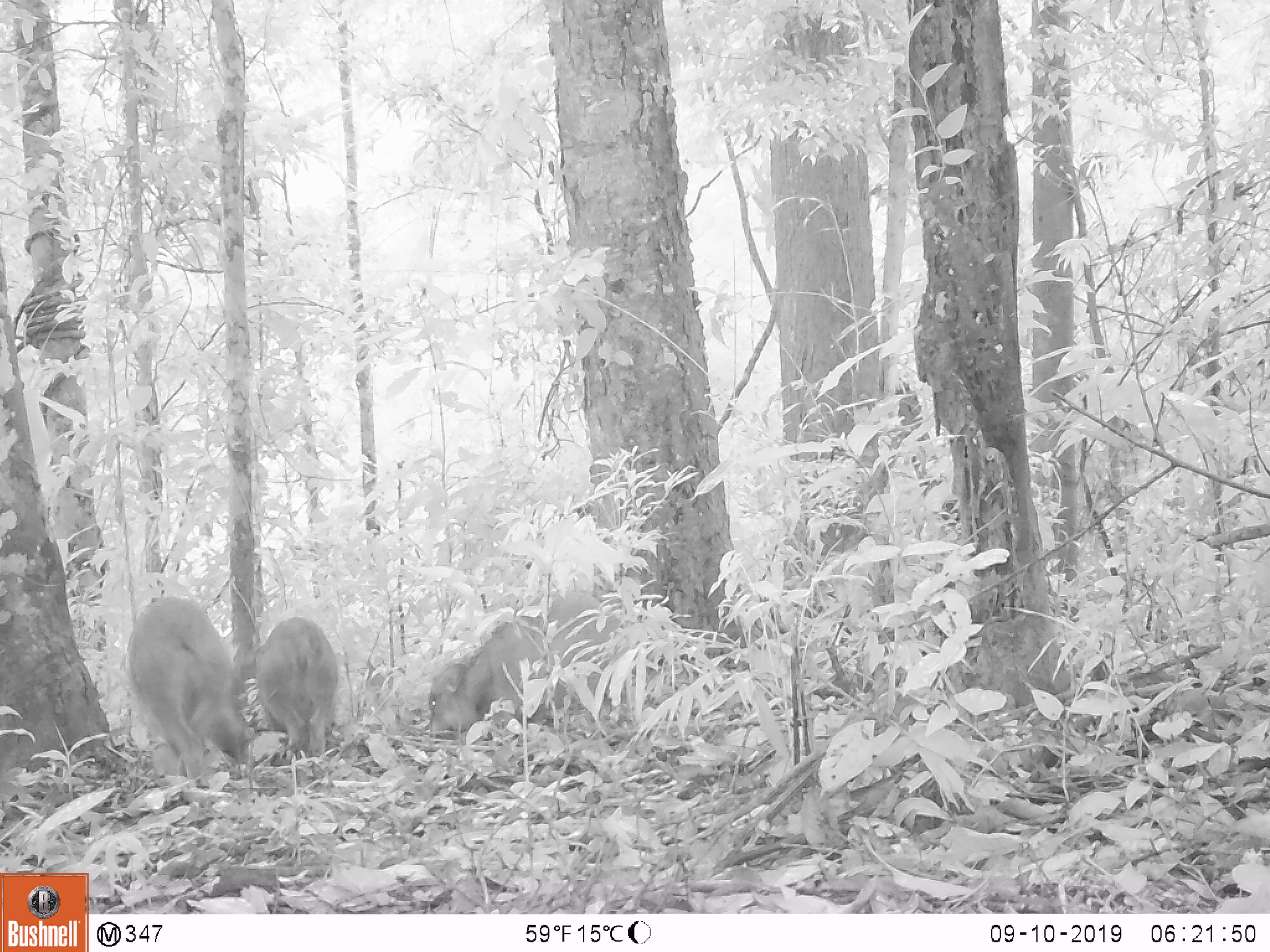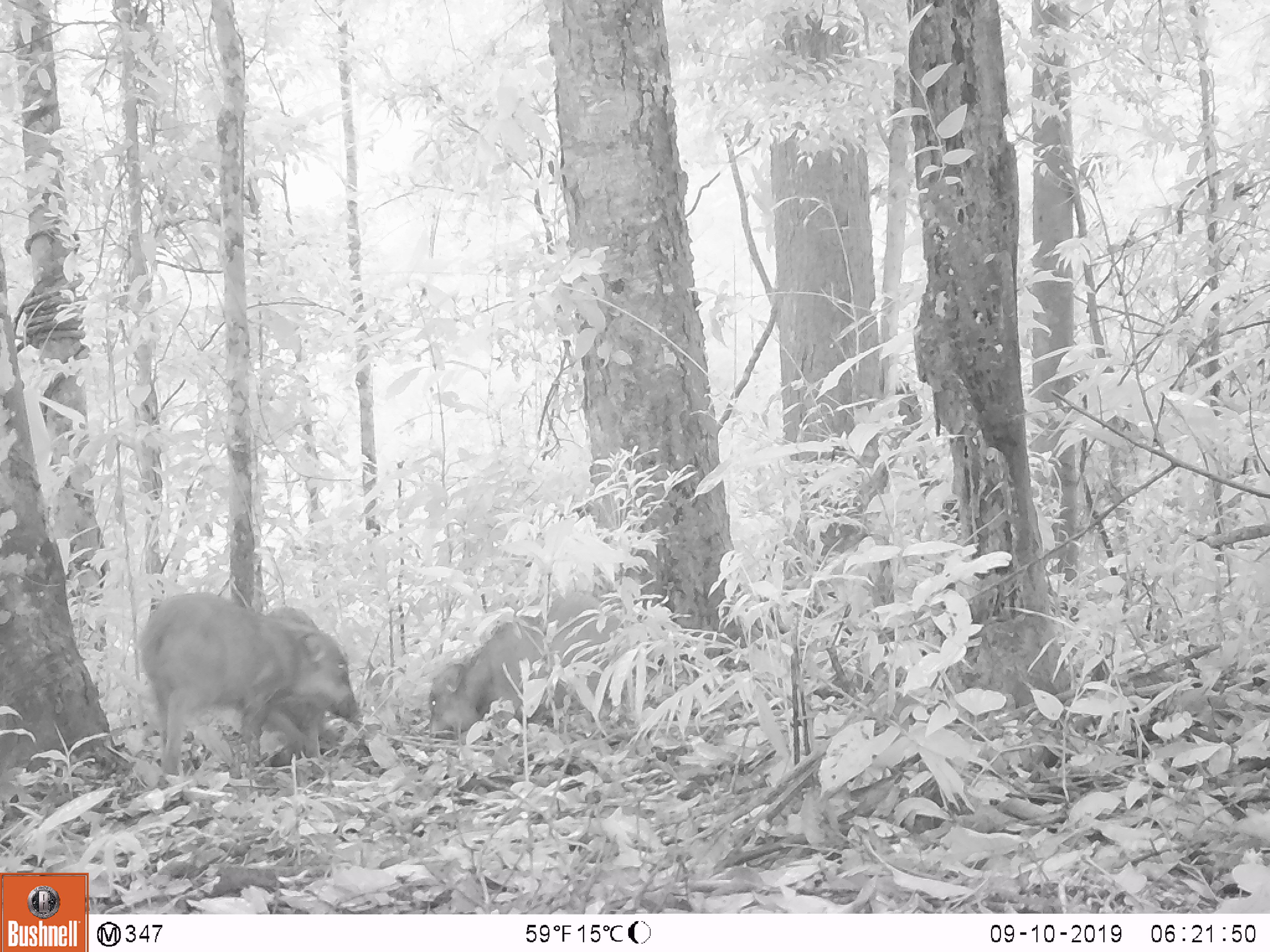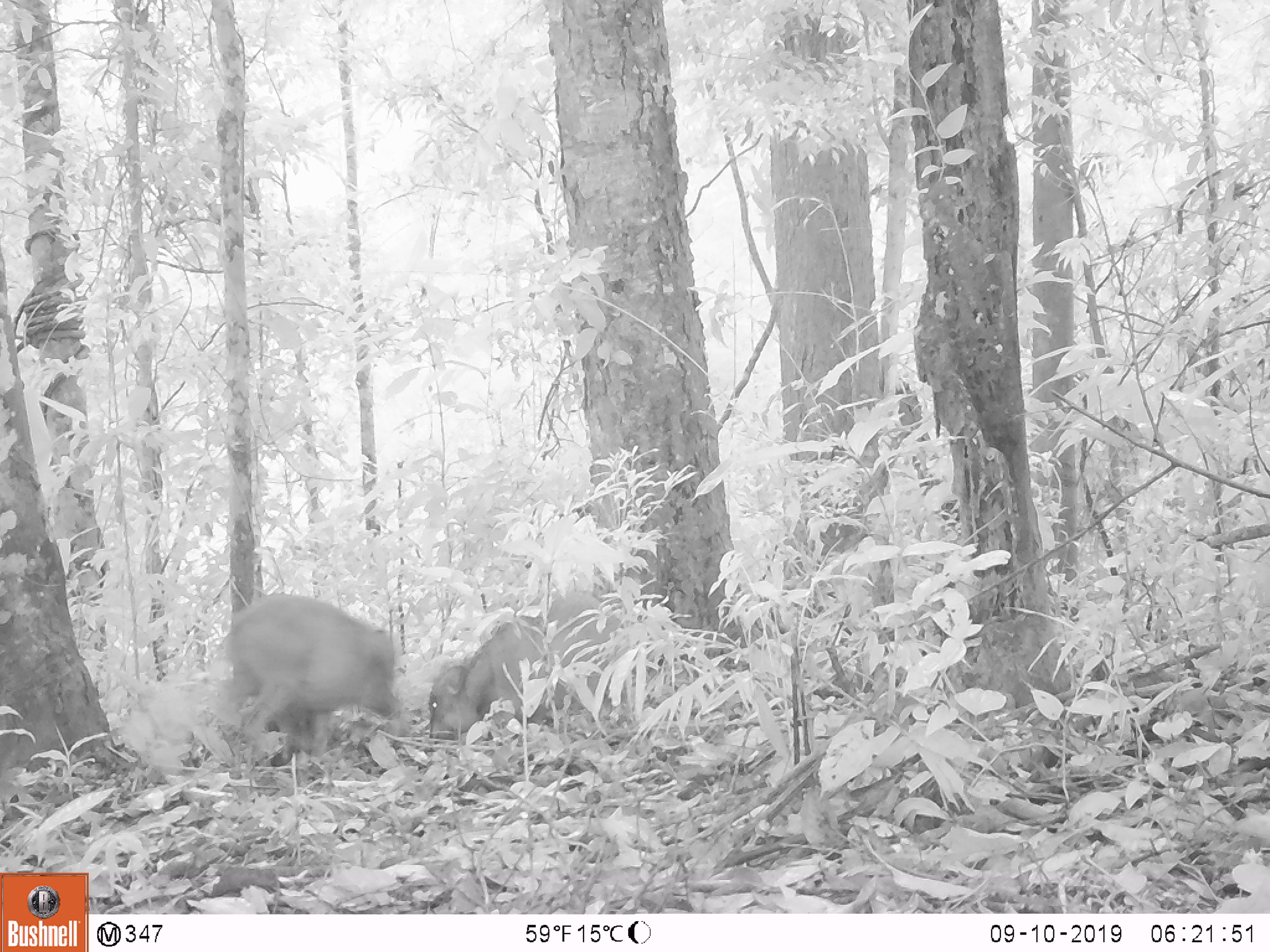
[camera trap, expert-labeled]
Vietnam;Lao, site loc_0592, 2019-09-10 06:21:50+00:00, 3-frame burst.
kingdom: Animalia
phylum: Chordata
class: Mammalia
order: Artiodactyla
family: Suidae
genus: Sus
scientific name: Sus scrofa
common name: eurasian wild pig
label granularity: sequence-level